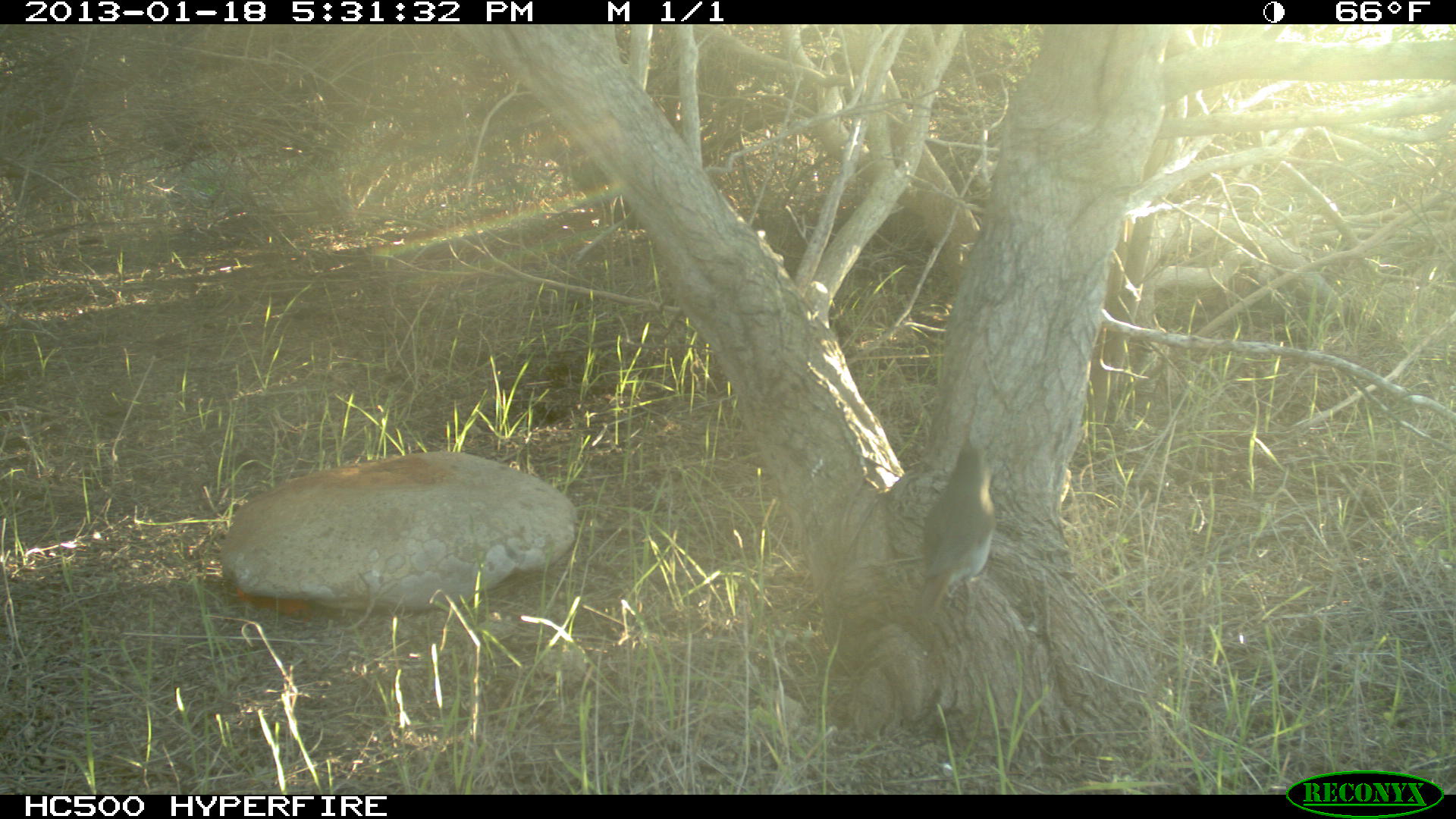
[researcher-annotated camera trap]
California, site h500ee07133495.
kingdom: Animalia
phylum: Chordata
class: Aves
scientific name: Aves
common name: bird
Bird (Aves).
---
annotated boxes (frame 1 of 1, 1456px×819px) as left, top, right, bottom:
bird: 918, 425, 993, 629